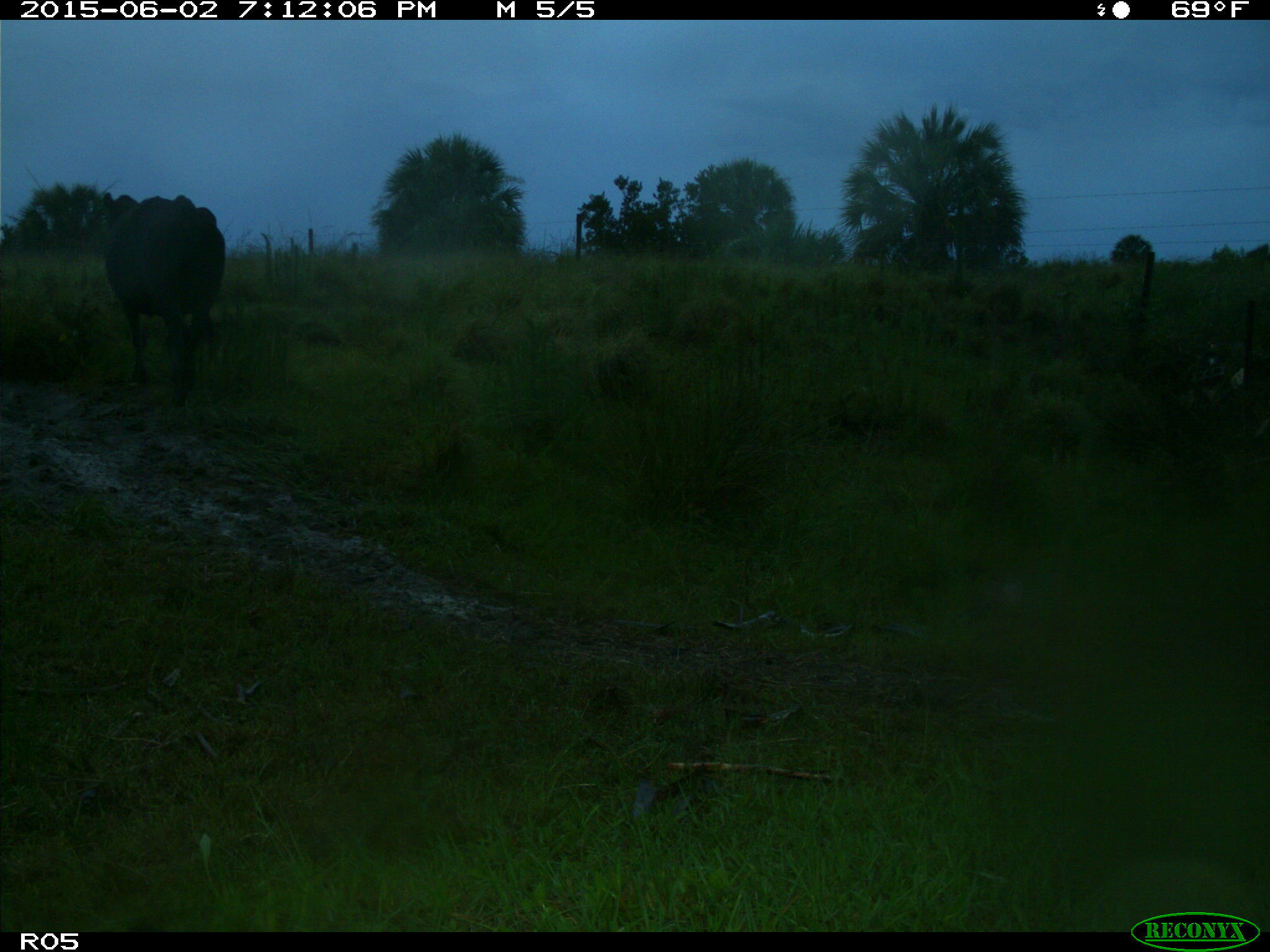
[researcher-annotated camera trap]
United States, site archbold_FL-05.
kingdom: Animalia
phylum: Chordata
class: Mammalia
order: Artiodactyla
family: Bovidae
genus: Bos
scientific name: Bos taurus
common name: domestic cow